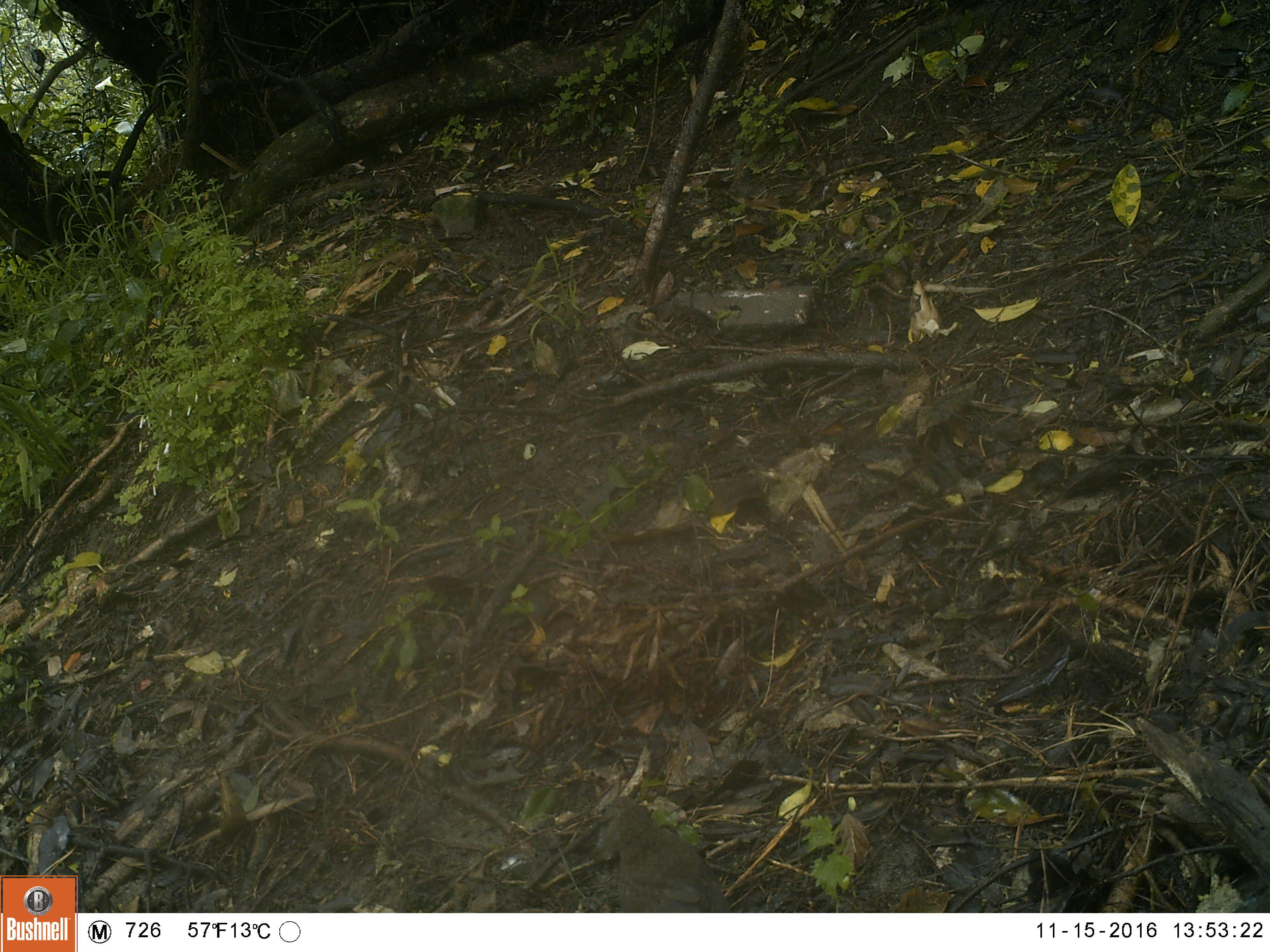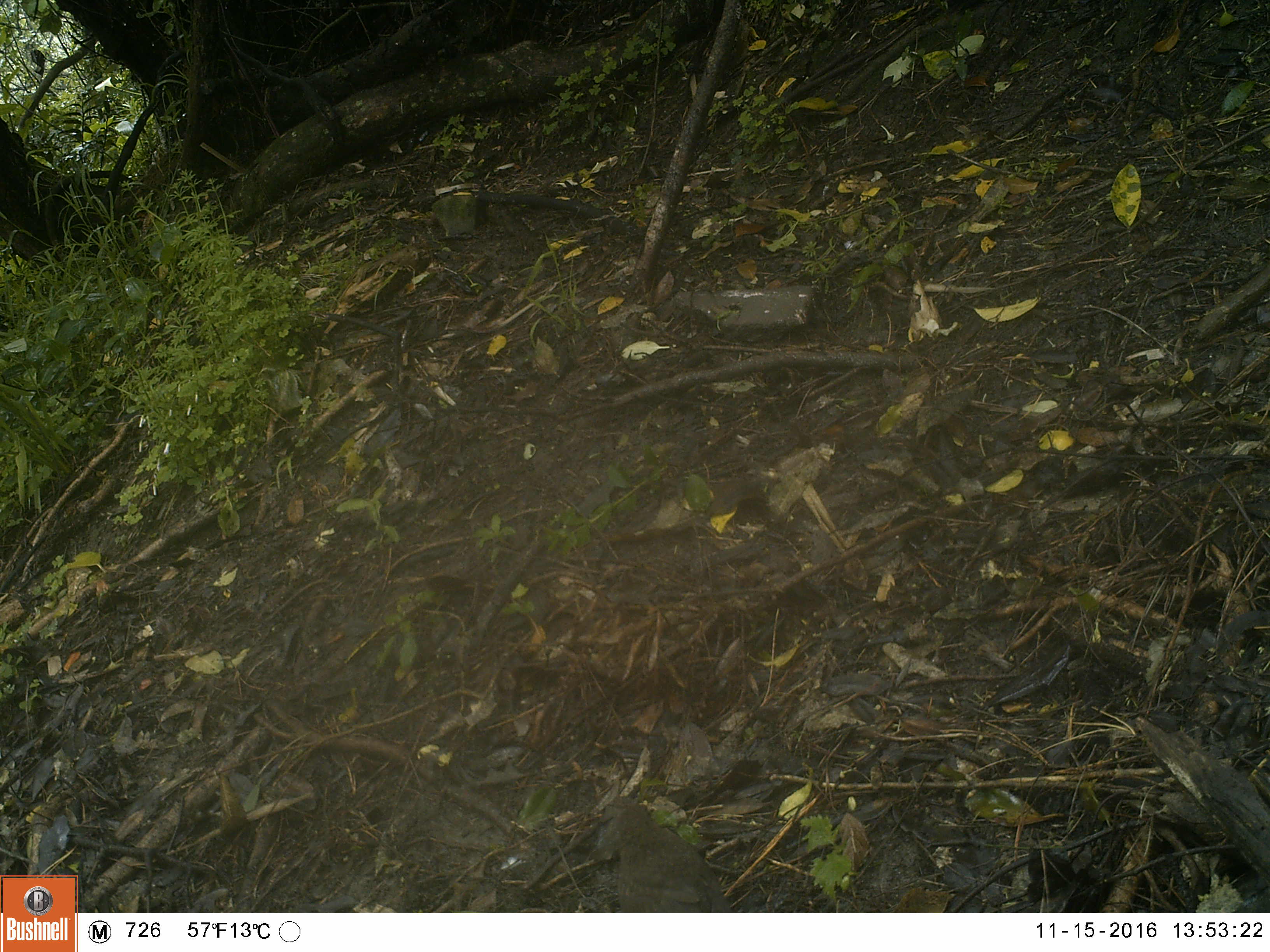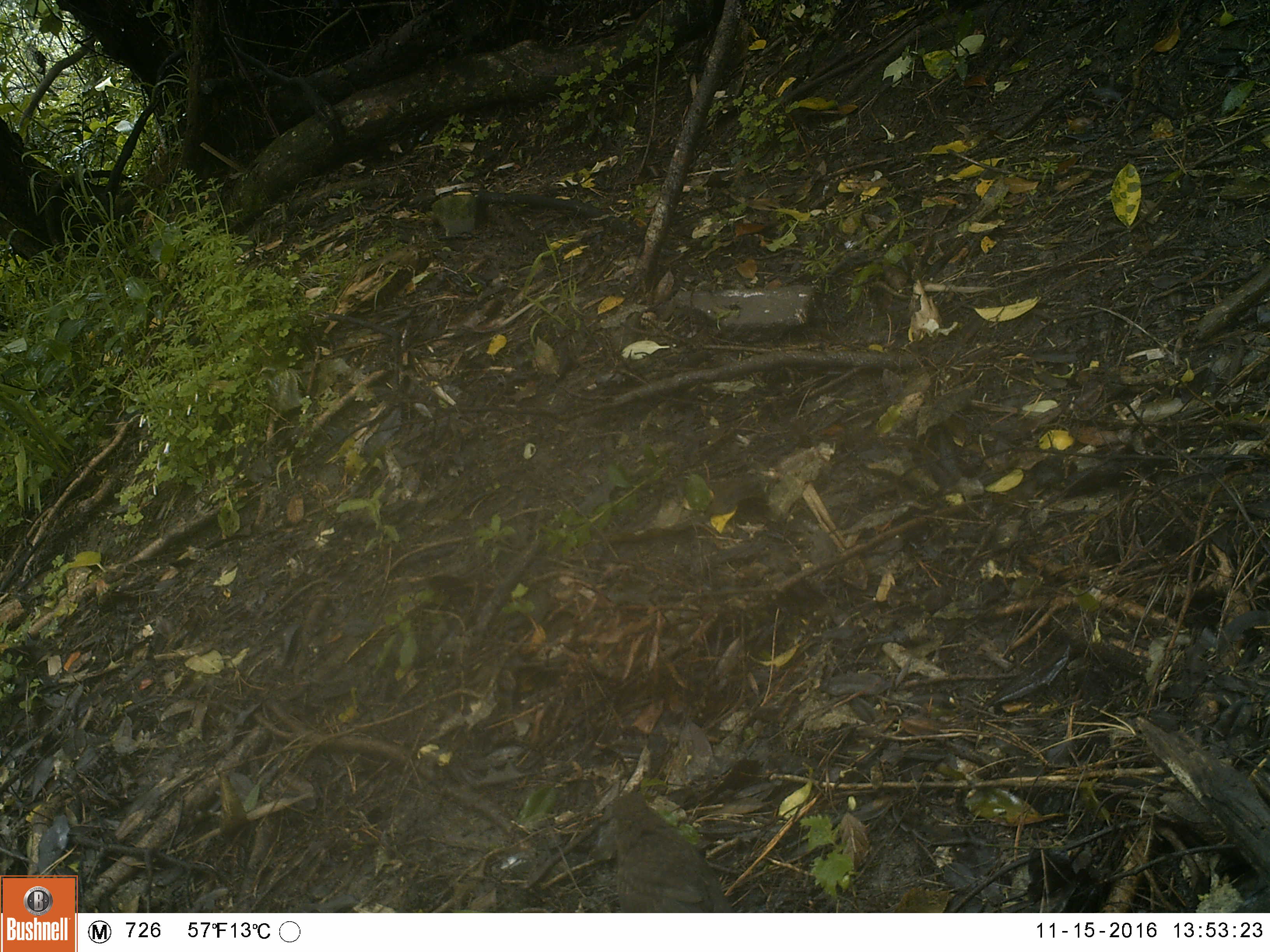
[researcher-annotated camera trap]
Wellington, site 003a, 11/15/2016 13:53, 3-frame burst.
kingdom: Animalia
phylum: Chordata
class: Aves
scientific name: Aves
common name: bird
Bird (Aves).